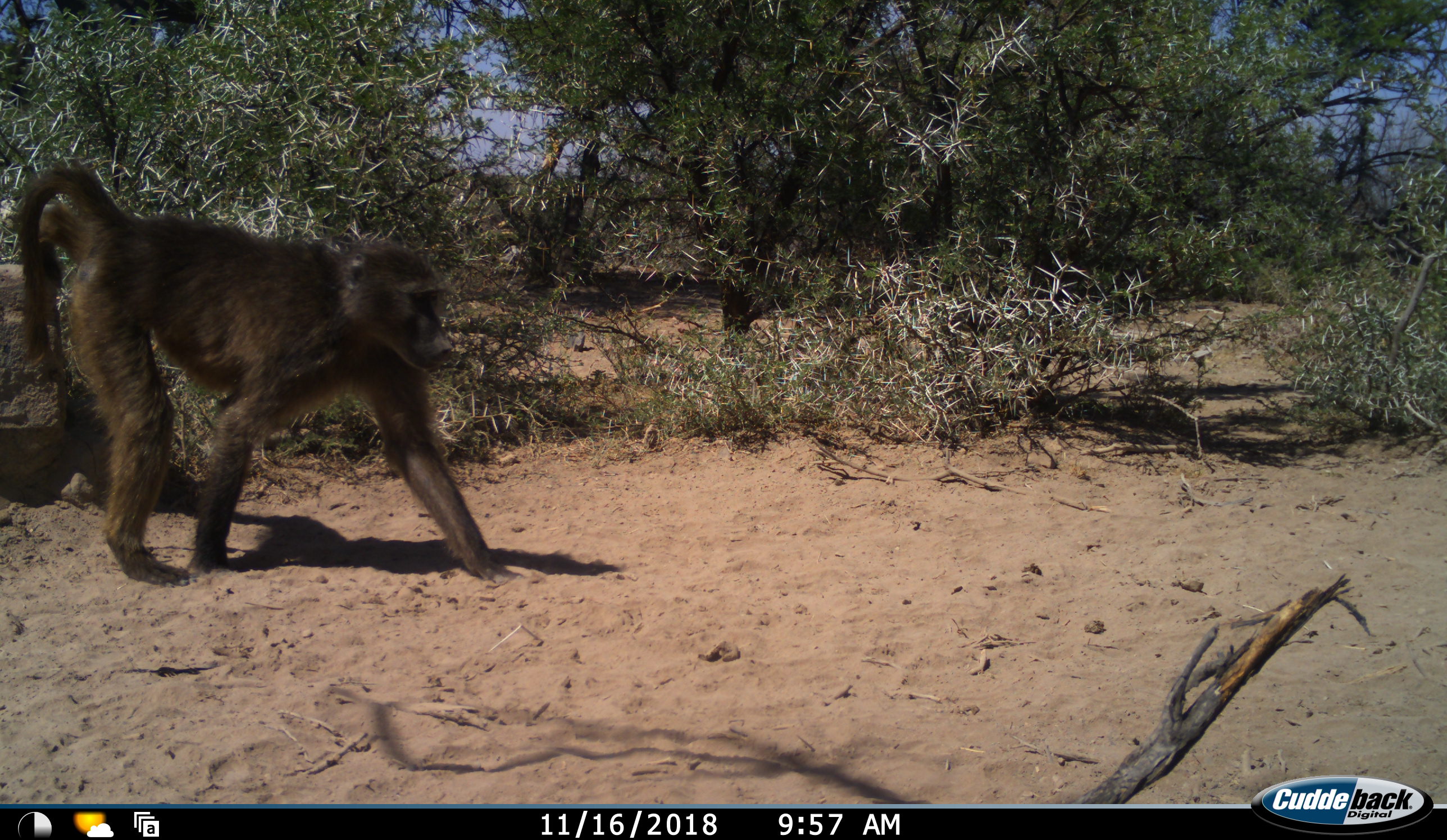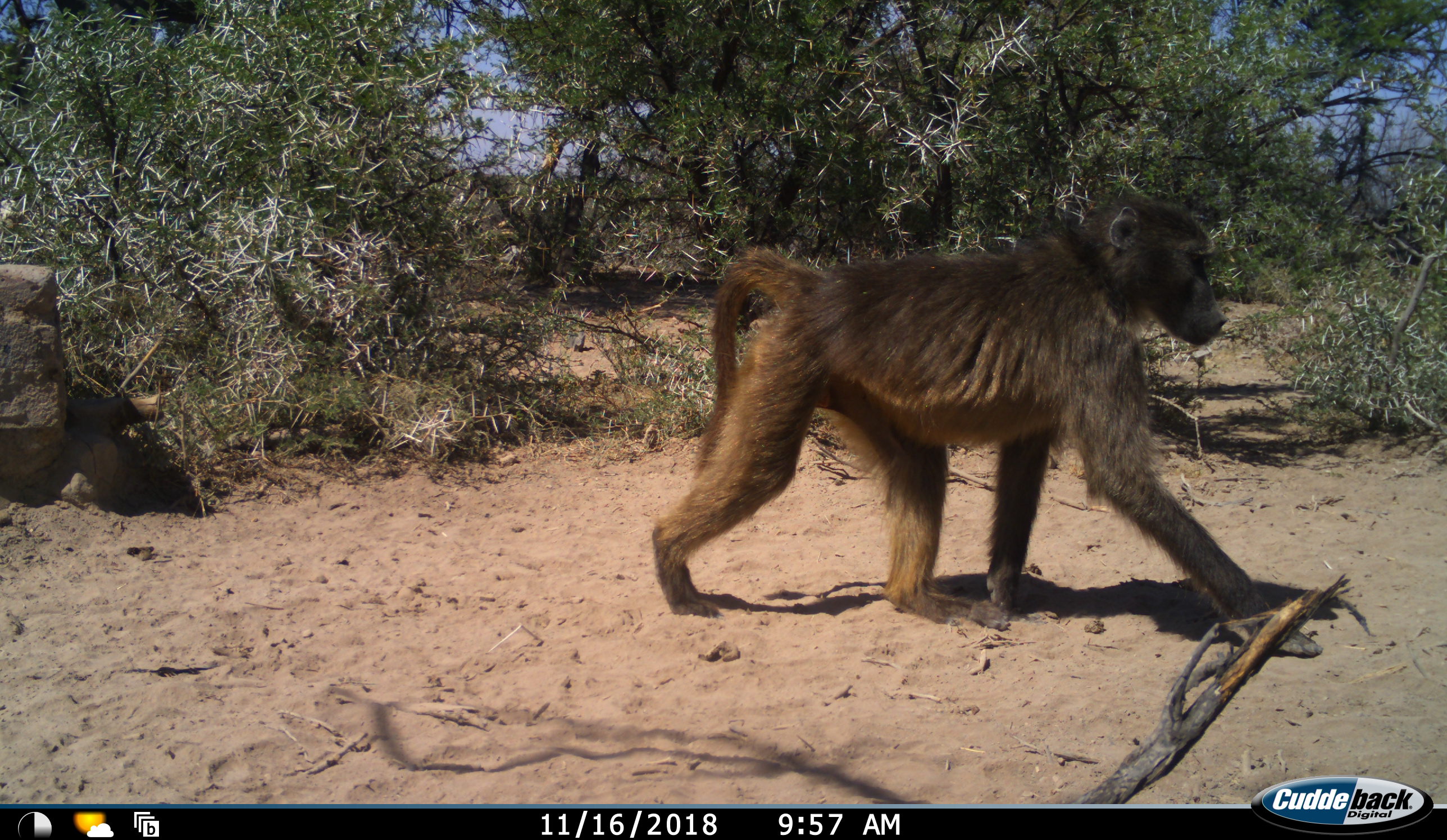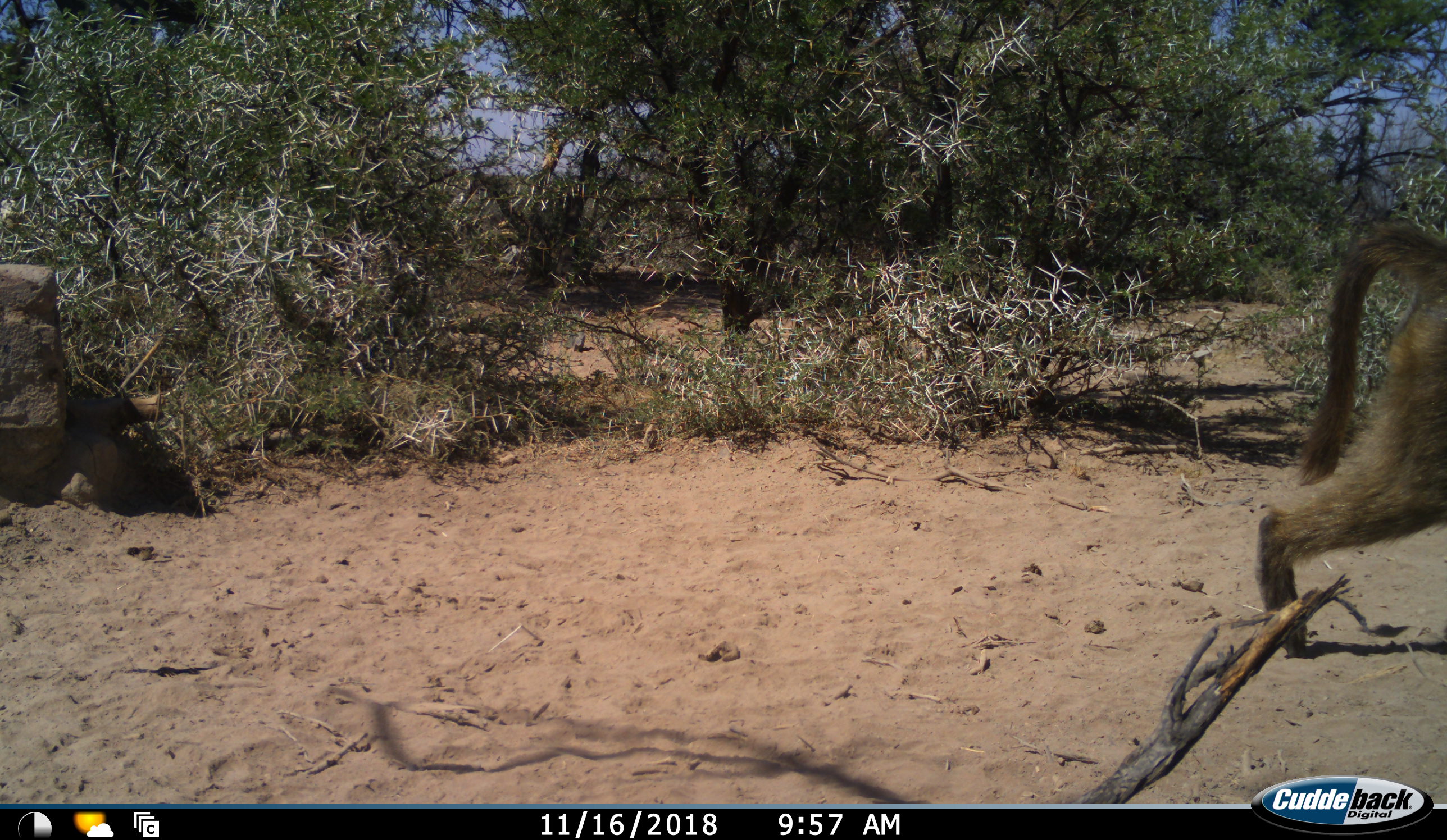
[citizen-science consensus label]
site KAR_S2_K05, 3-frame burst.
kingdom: Animalia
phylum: Chordata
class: Mammalia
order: Primates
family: Cercopithecidae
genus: Papio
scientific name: Papio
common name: baboon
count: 1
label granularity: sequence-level